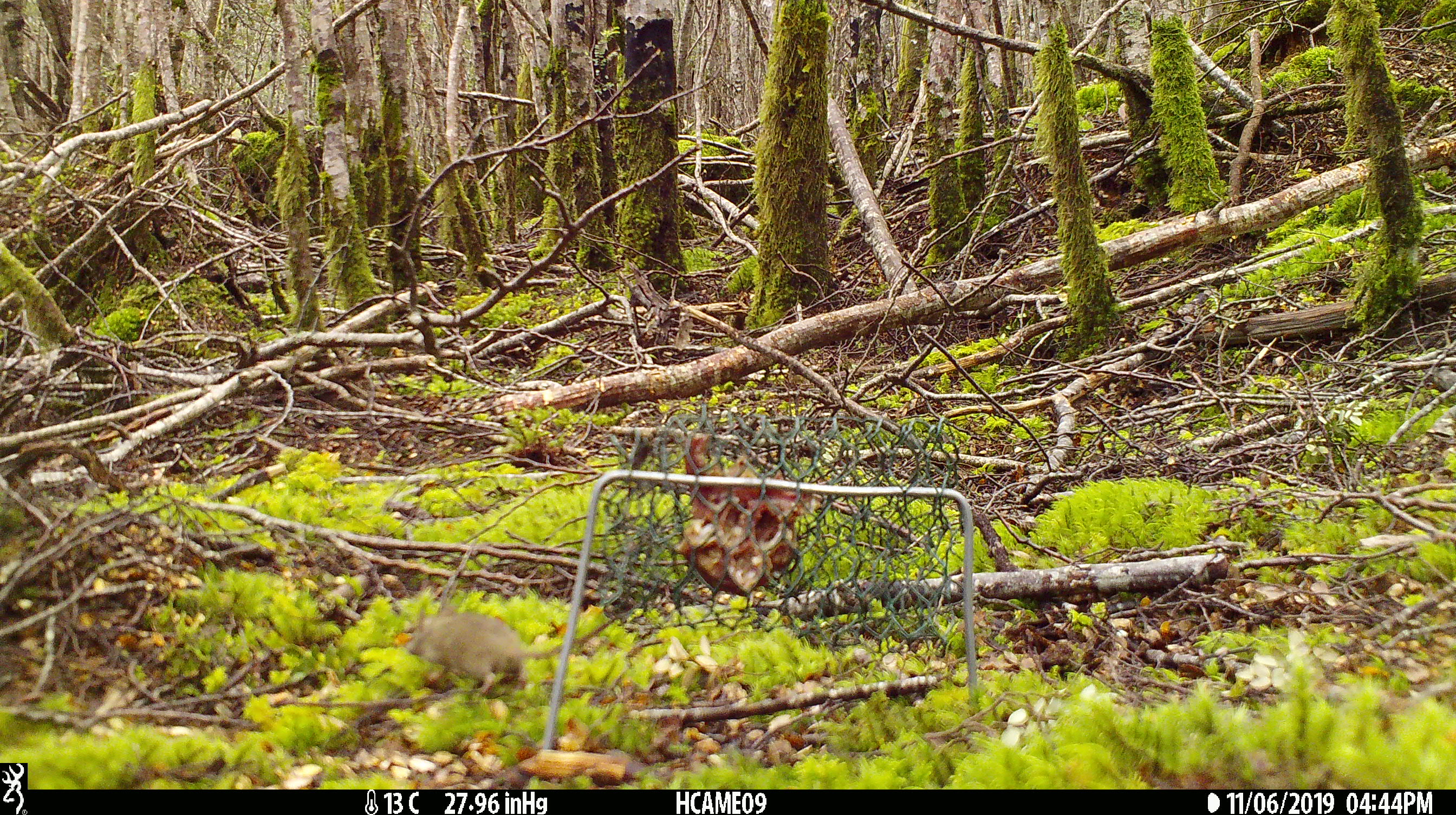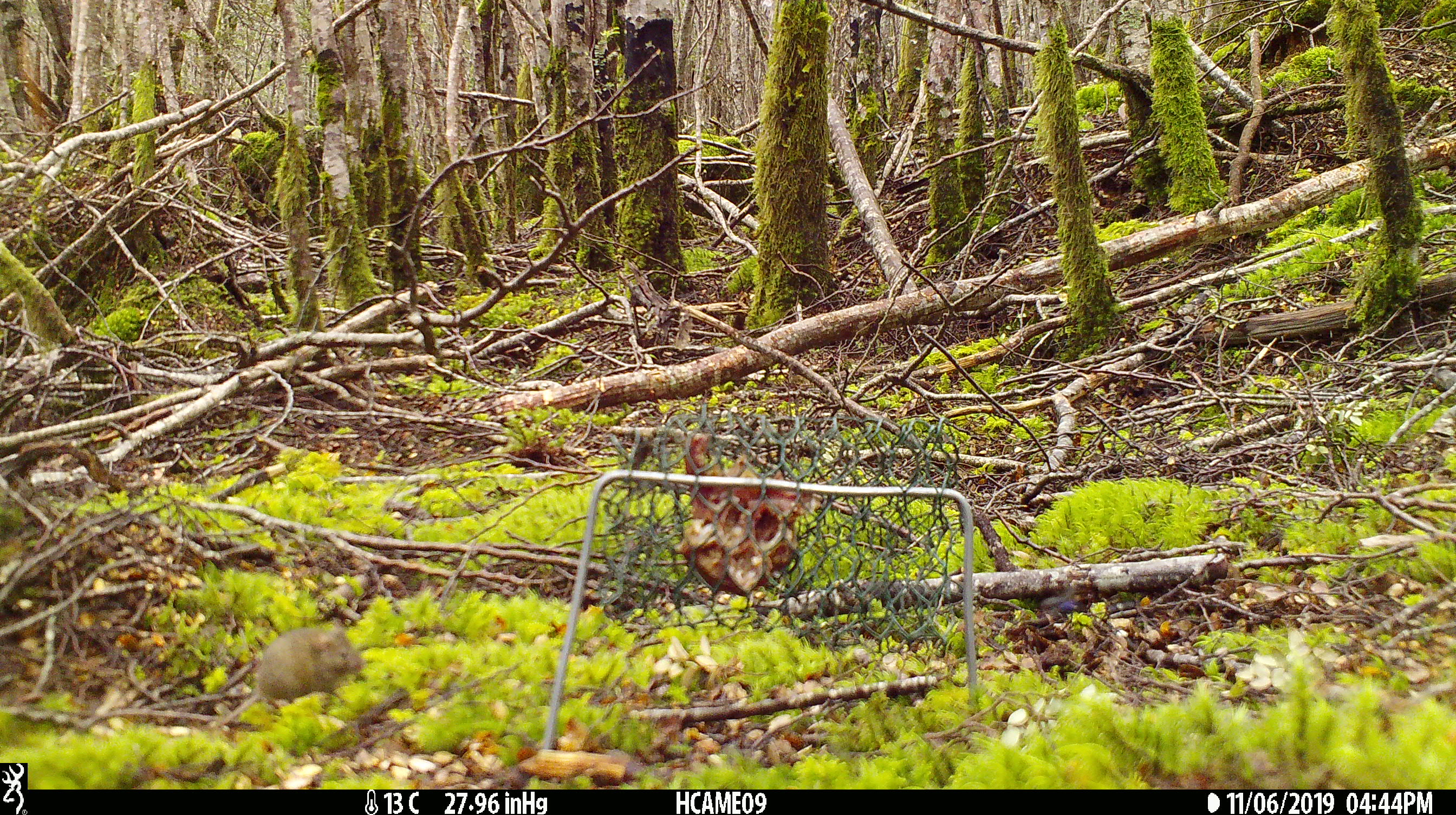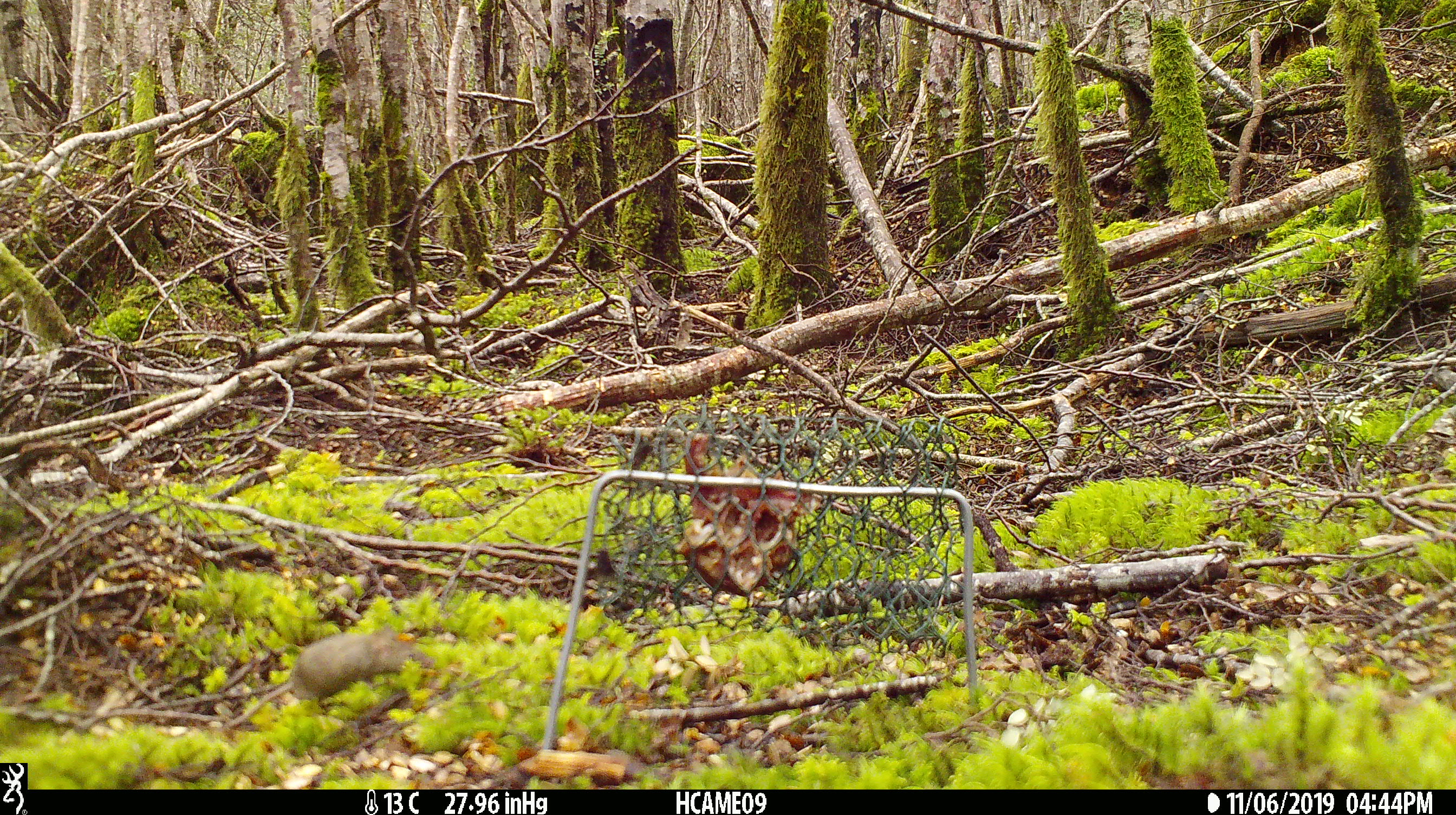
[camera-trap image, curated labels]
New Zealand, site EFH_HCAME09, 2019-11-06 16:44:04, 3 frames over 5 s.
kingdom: Animalia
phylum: Chordata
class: Mammalia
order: Rodentia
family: Muridae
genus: Mus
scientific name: Mus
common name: mouse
Mouse (Mus).